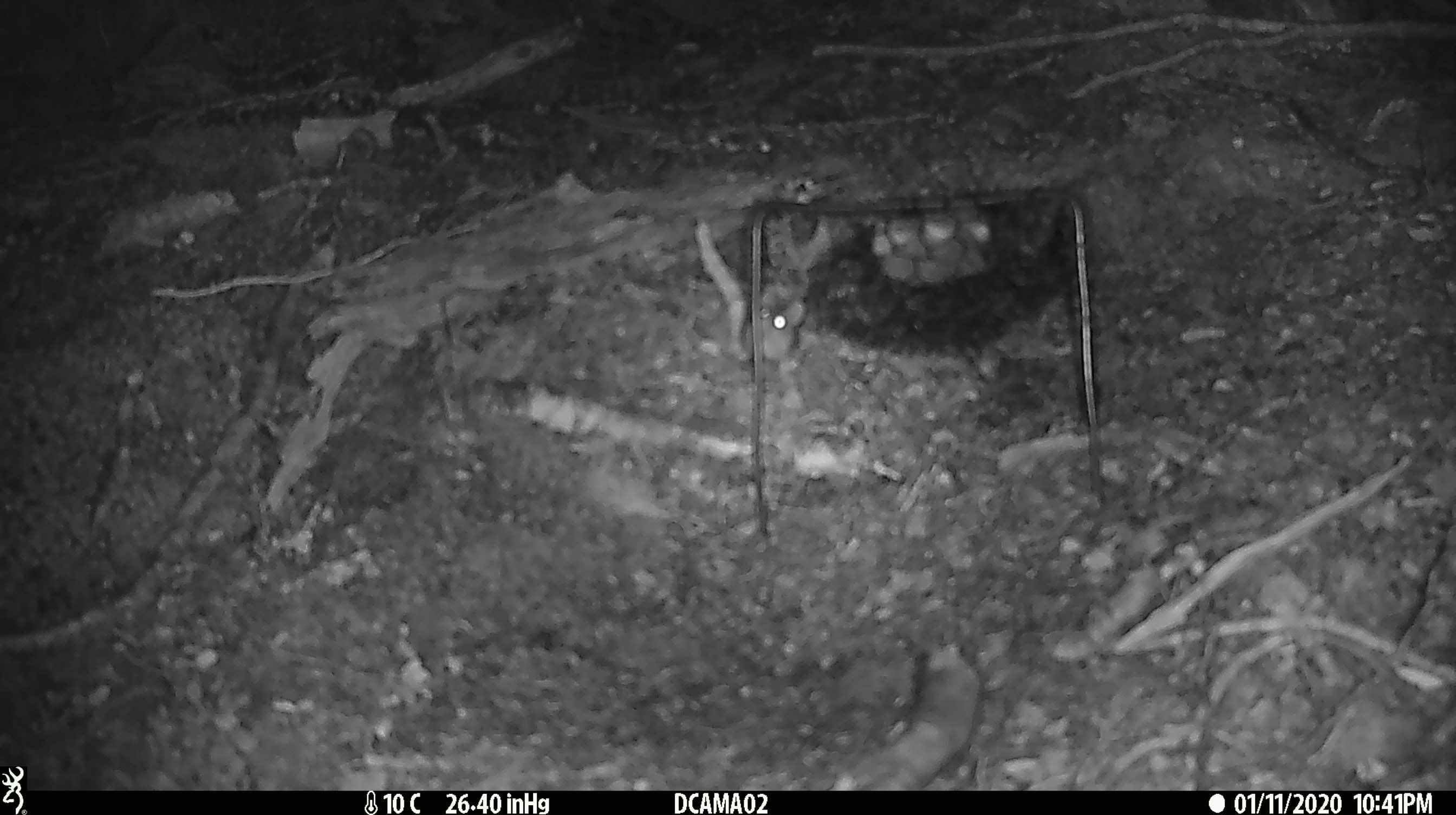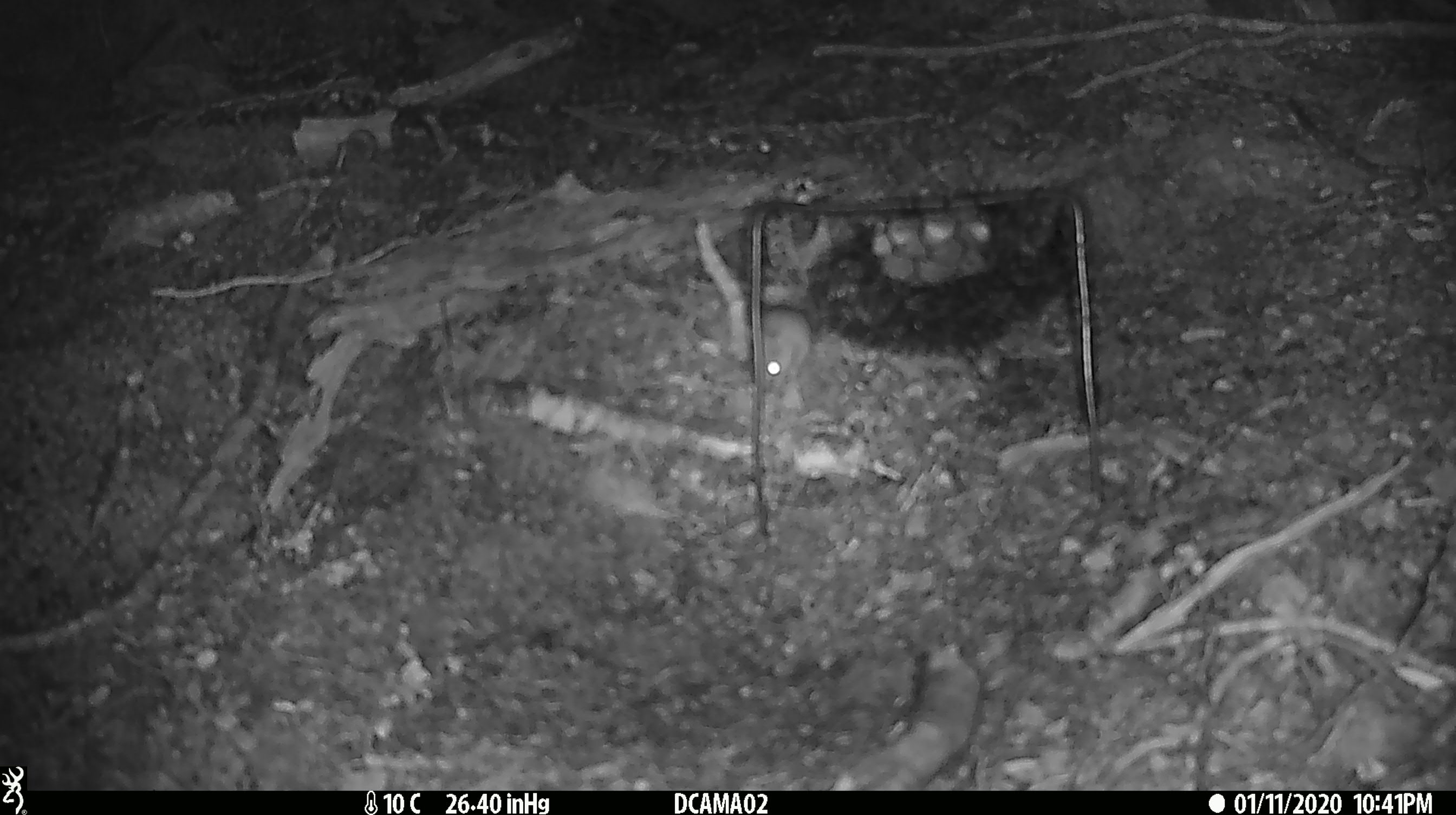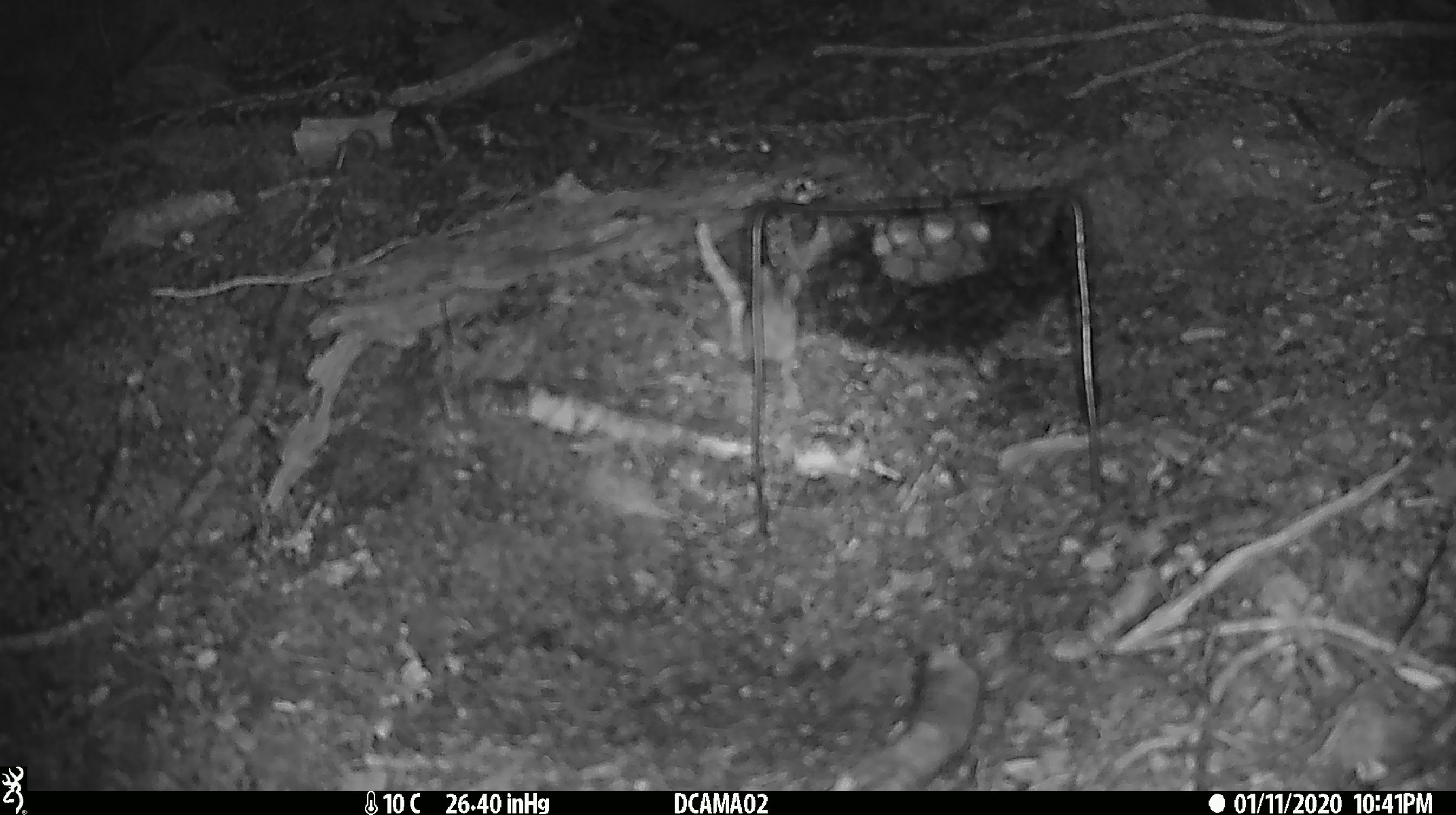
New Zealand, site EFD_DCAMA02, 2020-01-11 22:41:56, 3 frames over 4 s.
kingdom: Animalia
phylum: Chordata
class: Mammalia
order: Rodentia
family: Muridae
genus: Mus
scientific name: Mus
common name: mouse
Mouse (Mus).